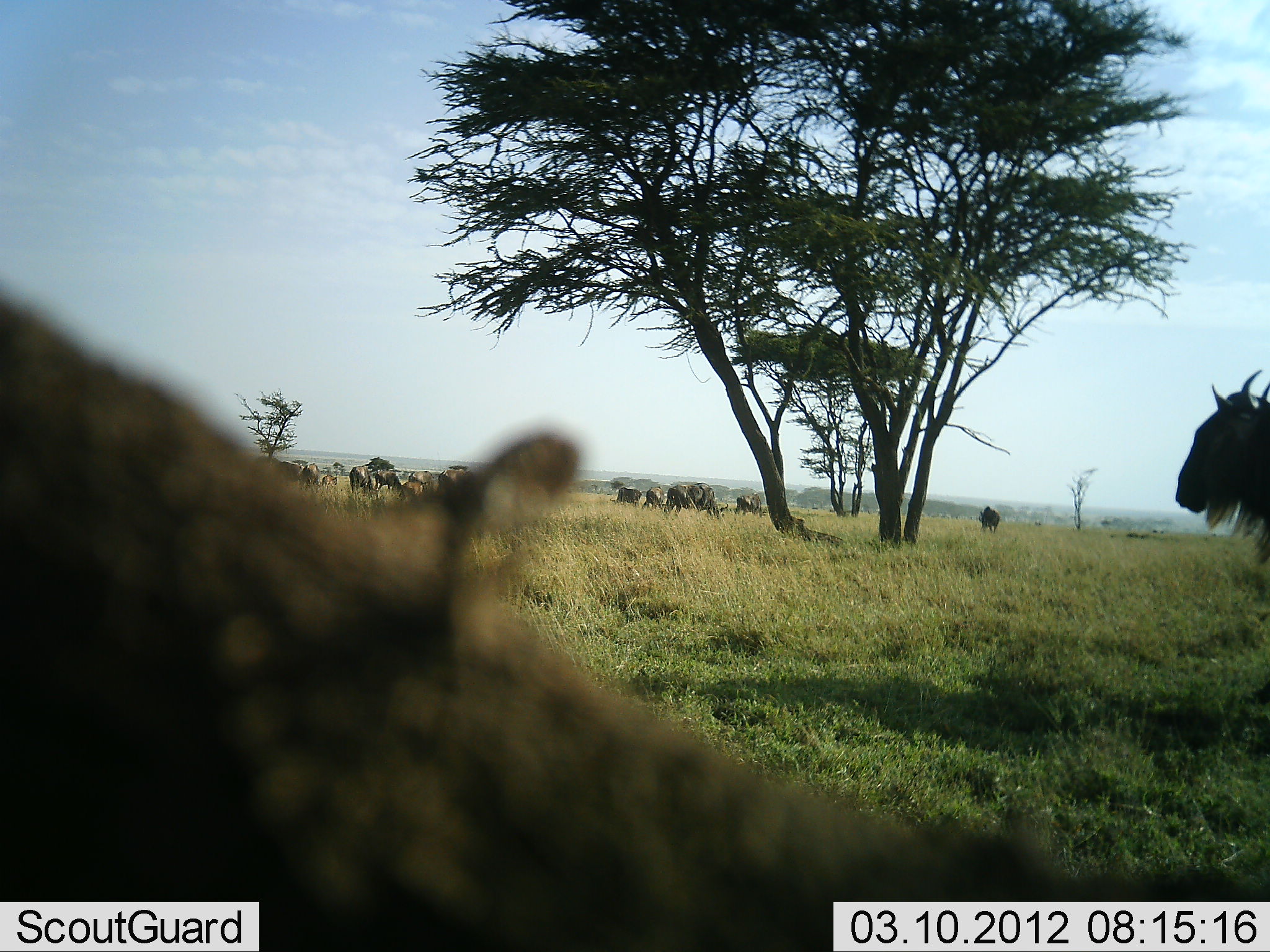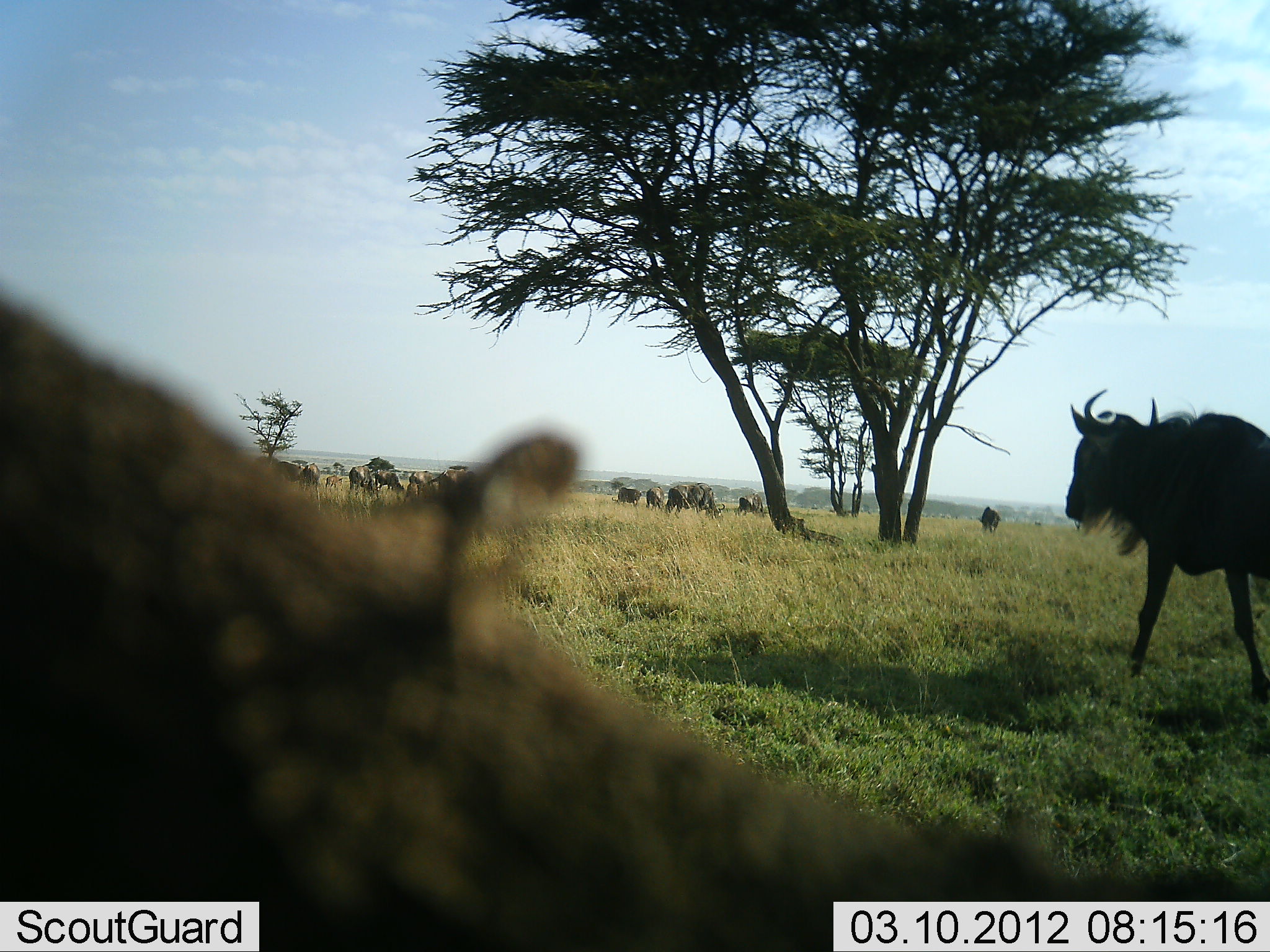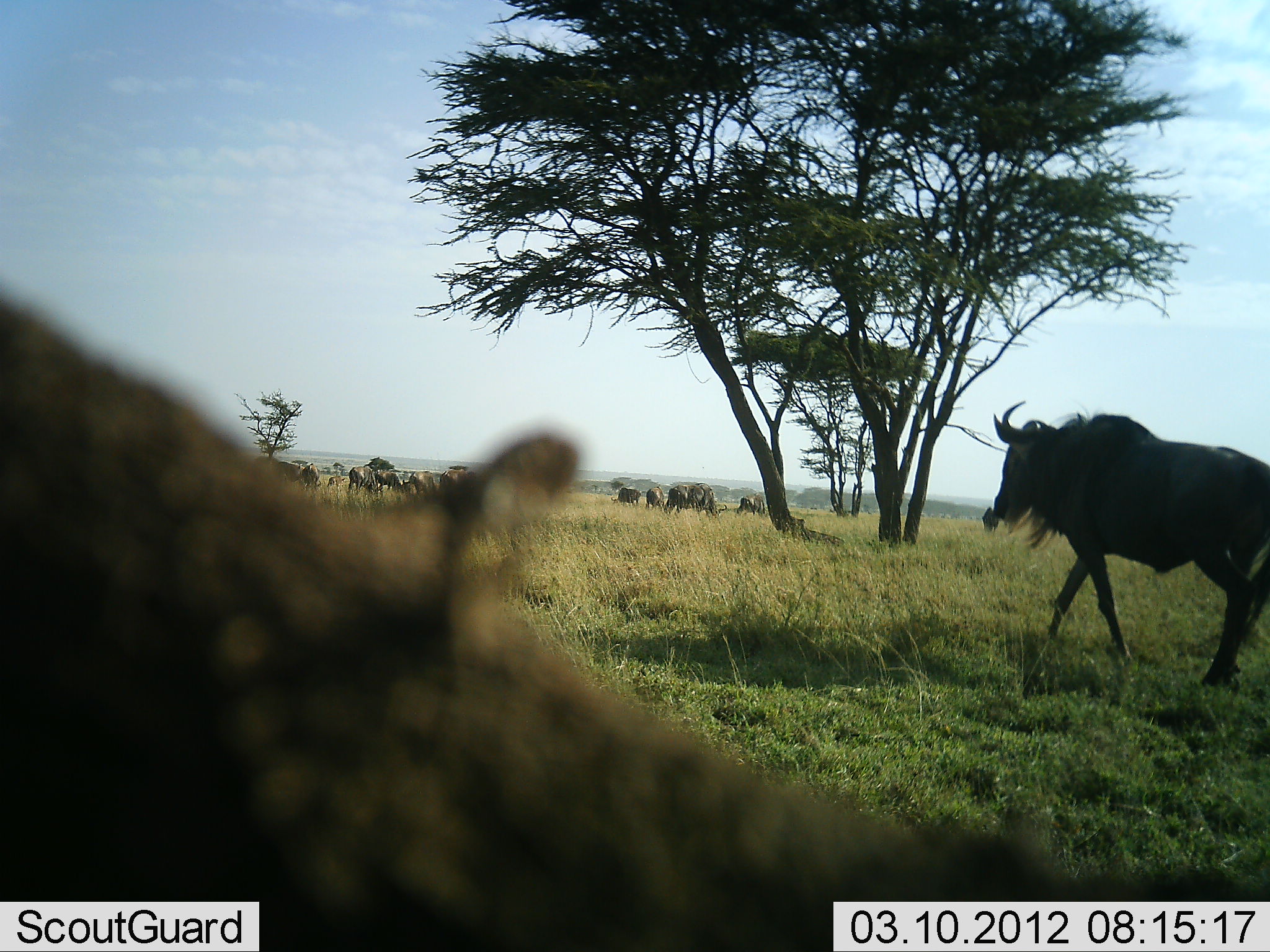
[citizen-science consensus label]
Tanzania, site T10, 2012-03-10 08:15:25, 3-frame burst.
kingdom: Animalia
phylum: Chordata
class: Mammalia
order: Artiodactyla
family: Bovidae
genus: Connochaetes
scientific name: Connochaetes taurinus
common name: blue wildebeest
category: wildebeest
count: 11-50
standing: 44%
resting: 15%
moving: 78%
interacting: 4%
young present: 4%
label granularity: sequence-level